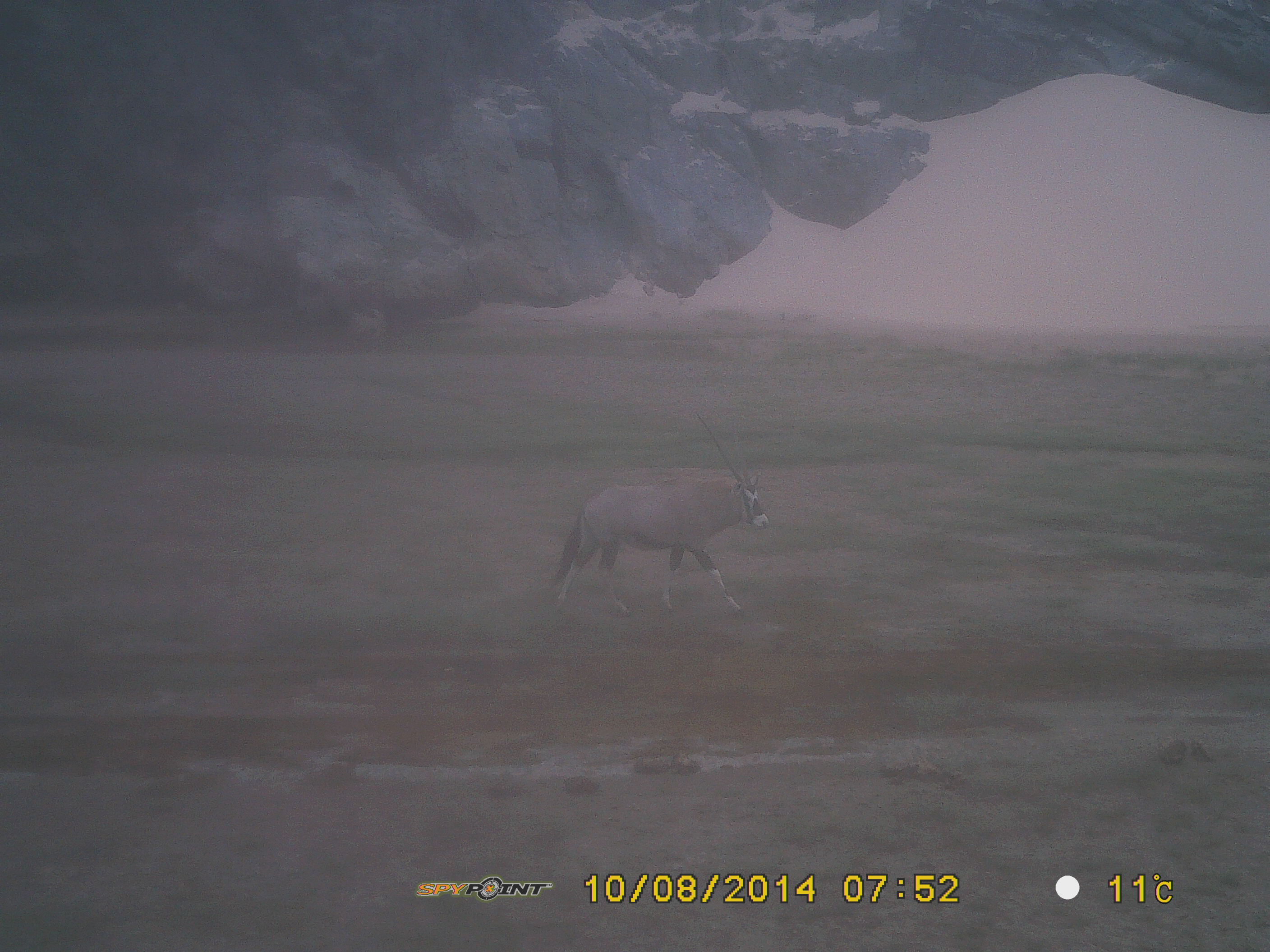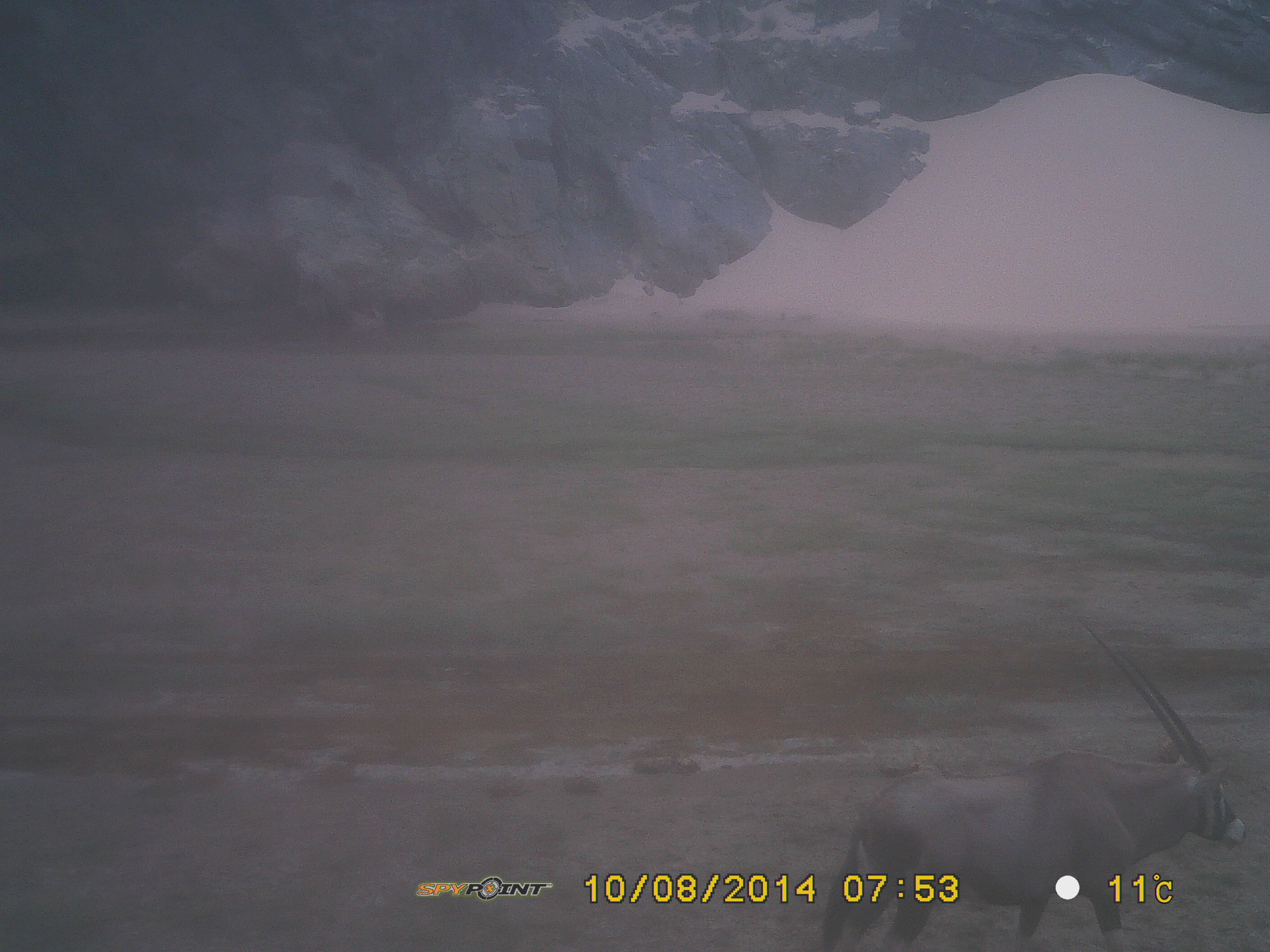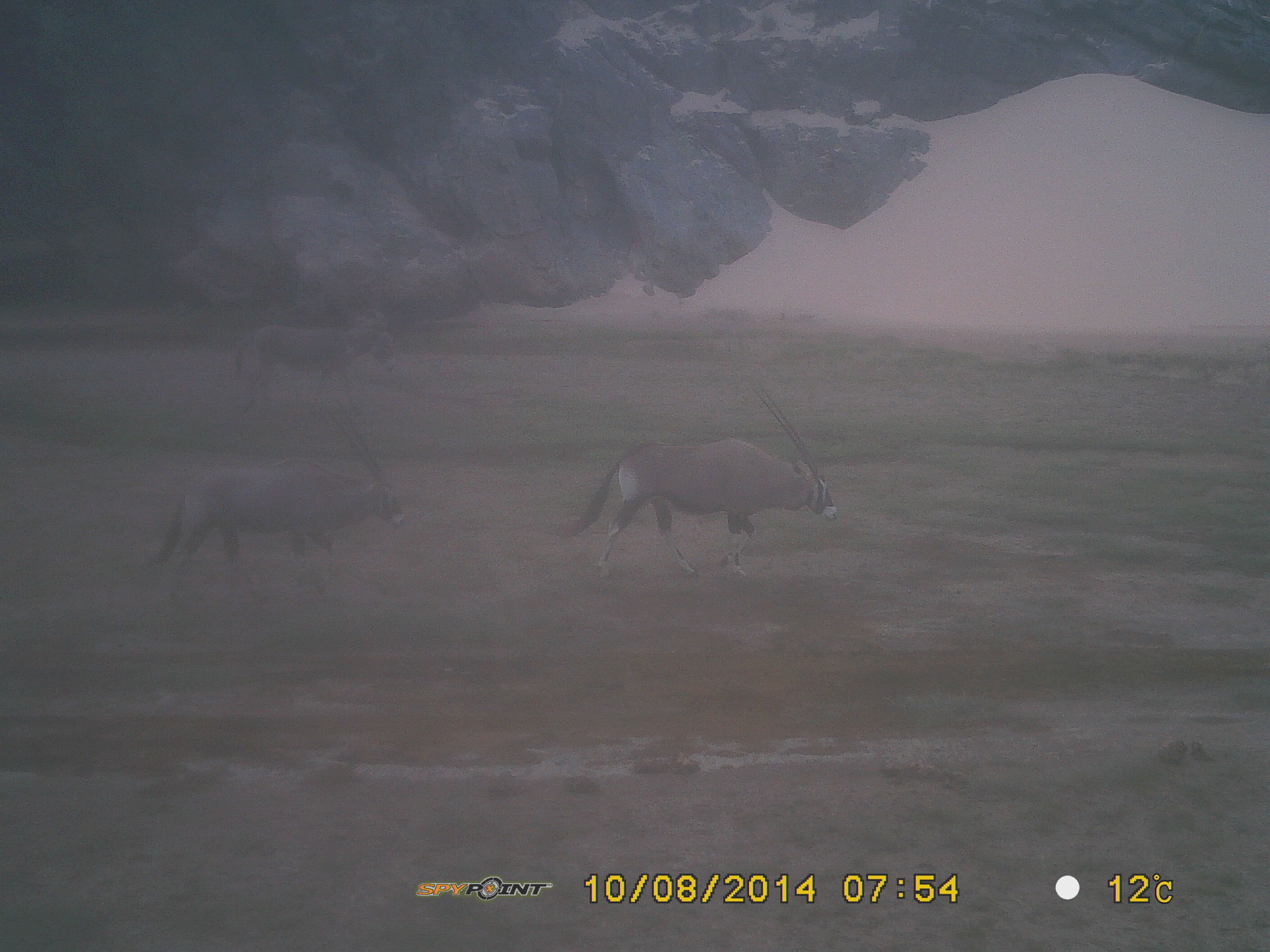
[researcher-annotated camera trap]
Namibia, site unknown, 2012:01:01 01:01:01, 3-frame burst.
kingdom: Animalia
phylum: Chordata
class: Mammalia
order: Artiodactyla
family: Bovidae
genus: Oryx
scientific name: Oryx gazella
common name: gemsbok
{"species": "Oryx gazella (gemsbok)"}